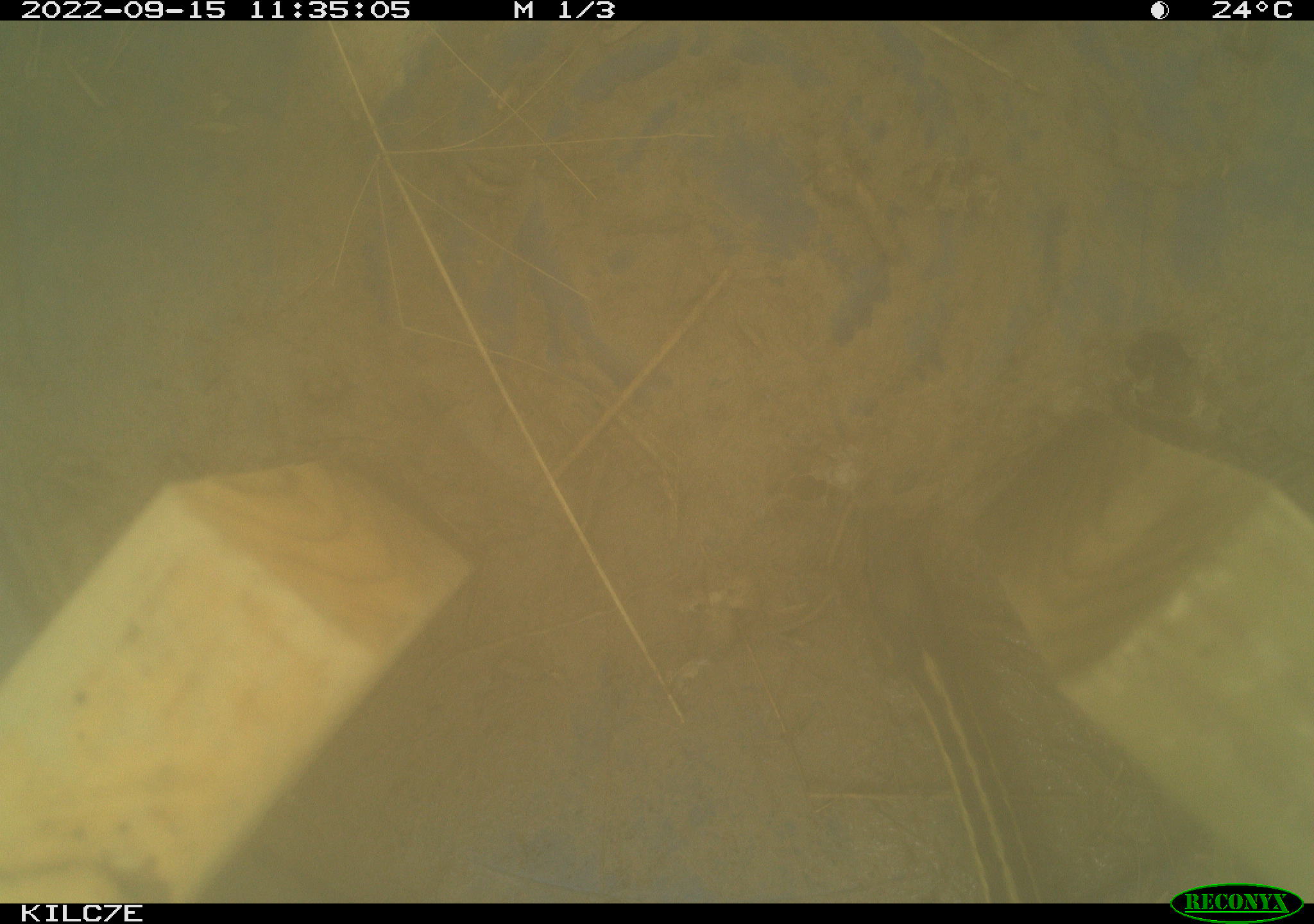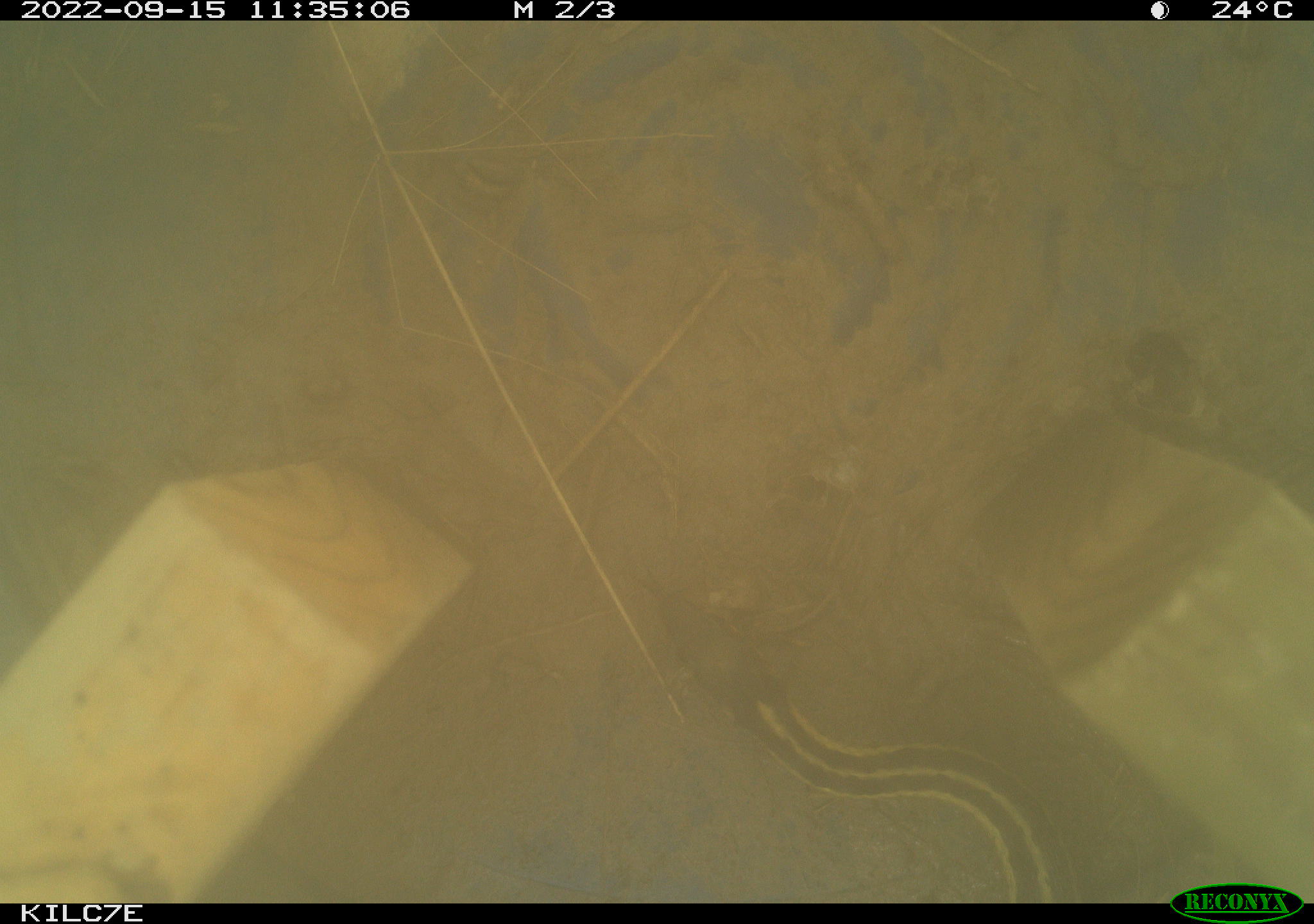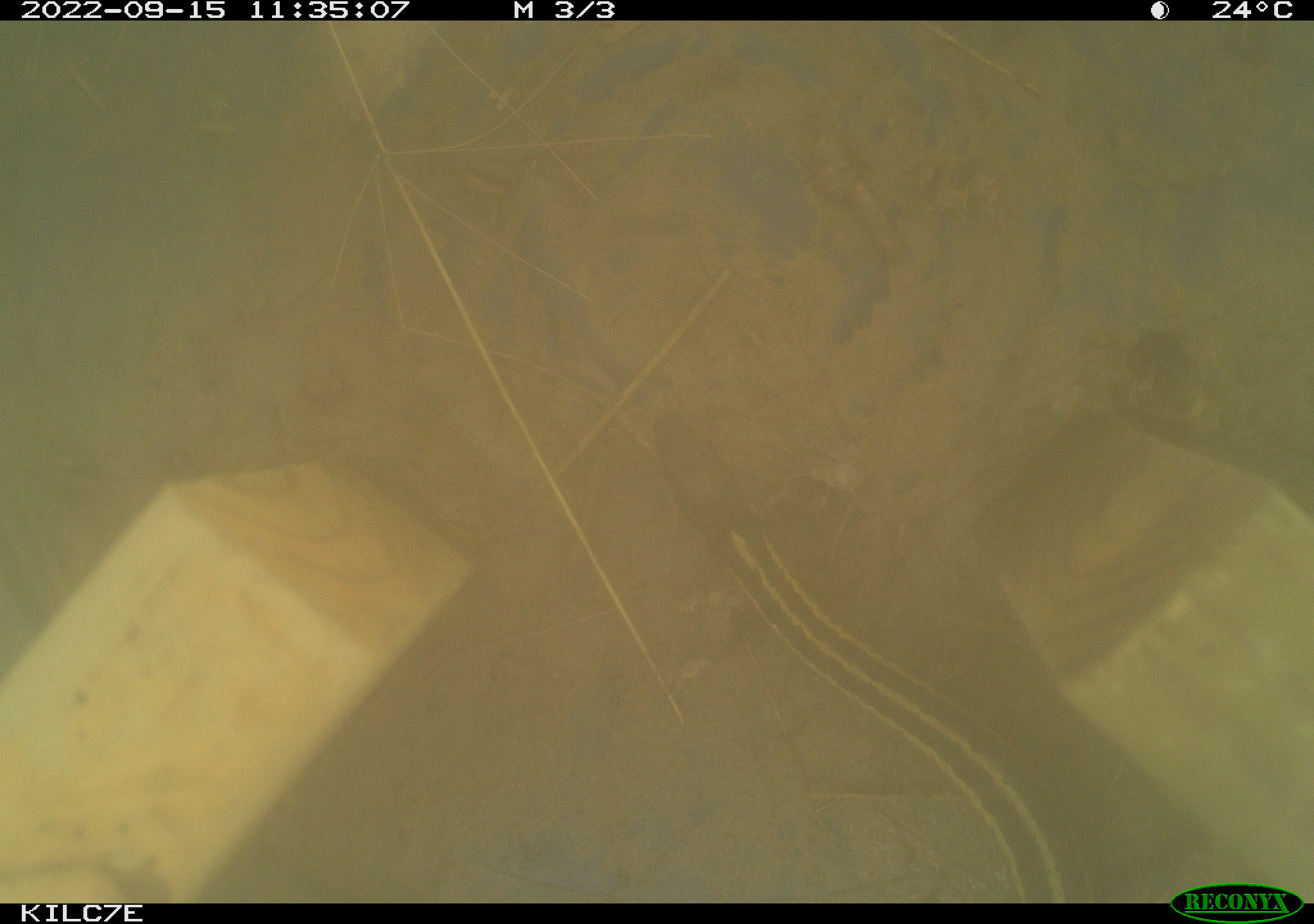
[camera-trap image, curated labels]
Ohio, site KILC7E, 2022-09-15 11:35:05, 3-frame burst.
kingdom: Animalia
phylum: Chordata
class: Reptilia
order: Squamata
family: Colubridae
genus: Thamnophis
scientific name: Thamnophis sirtalis sirtalis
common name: eastern gartersnake